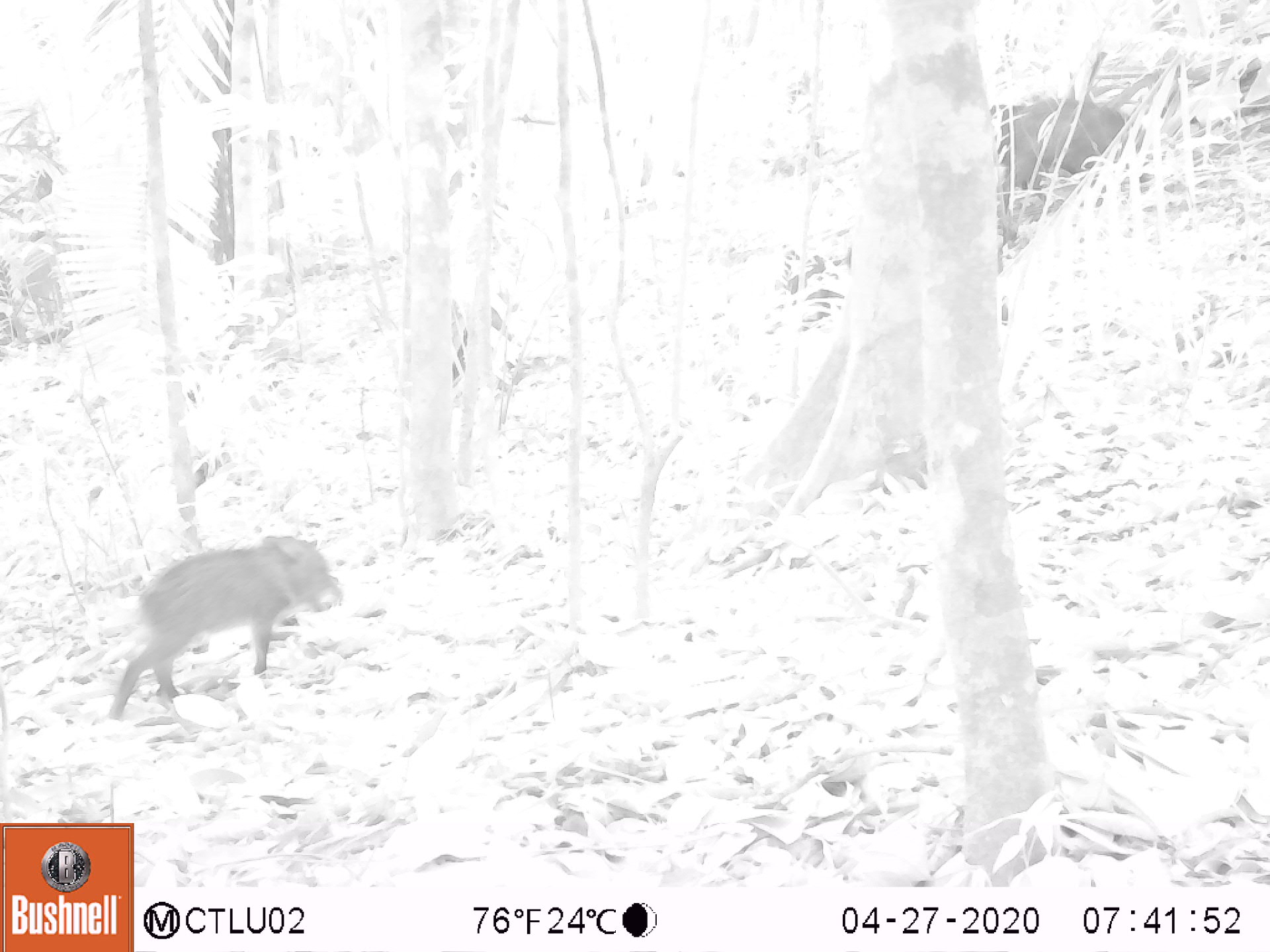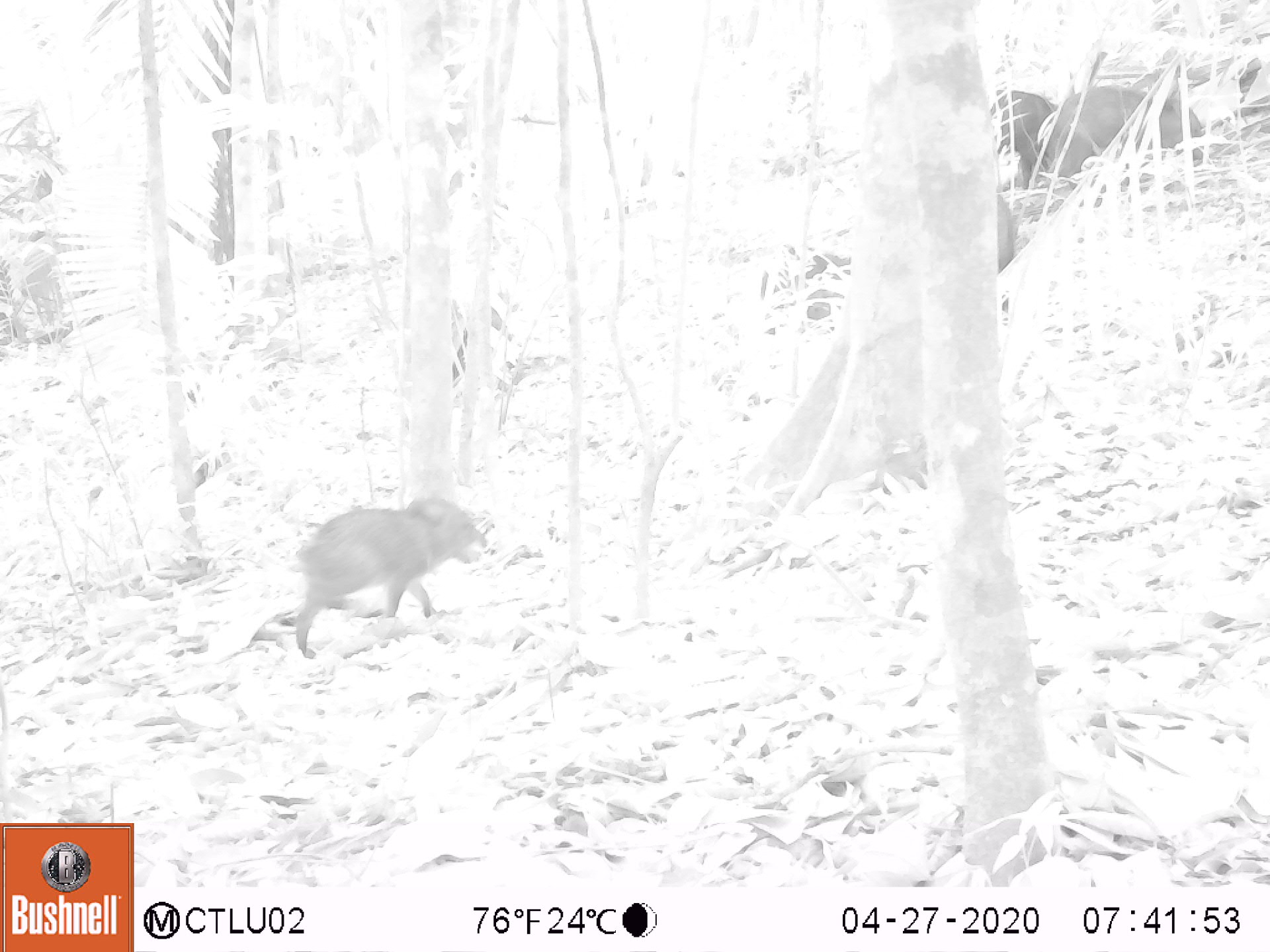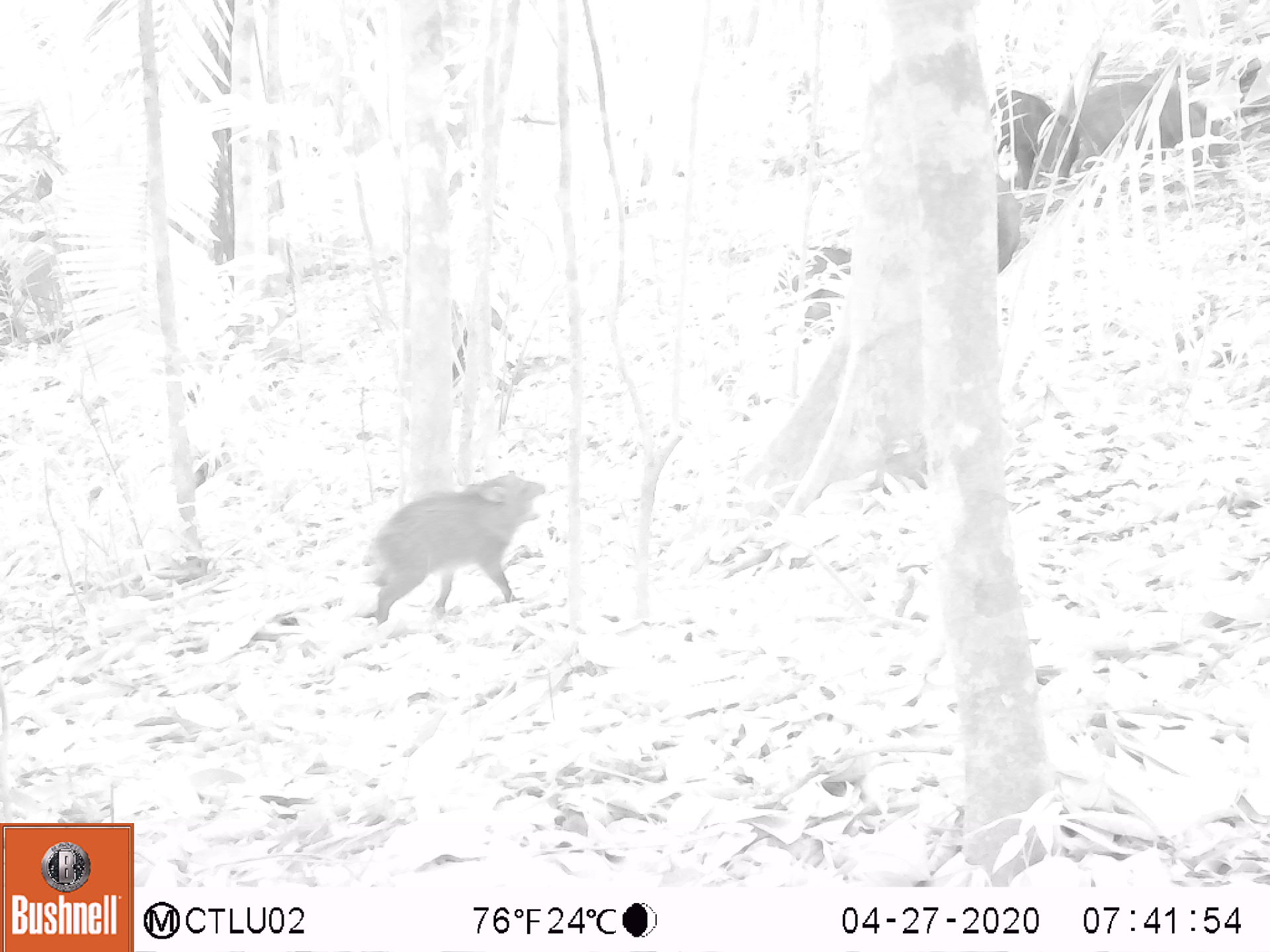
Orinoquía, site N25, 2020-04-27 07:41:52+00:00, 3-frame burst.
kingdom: Animalia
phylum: Chordata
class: Mammalia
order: Artiodactyla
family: Tayassuidae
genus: Pecari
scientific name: Pecari tajacu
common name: collared peccary